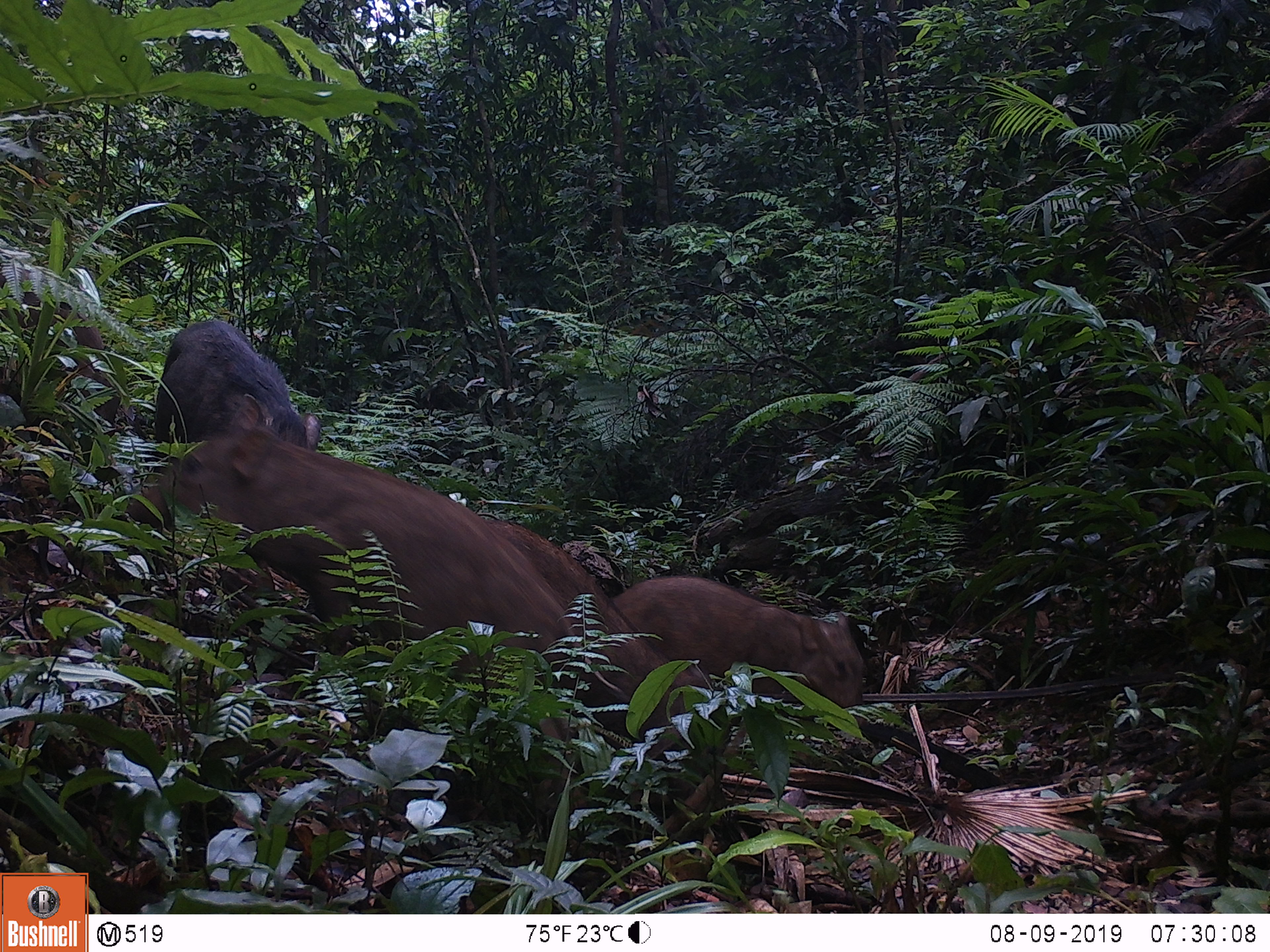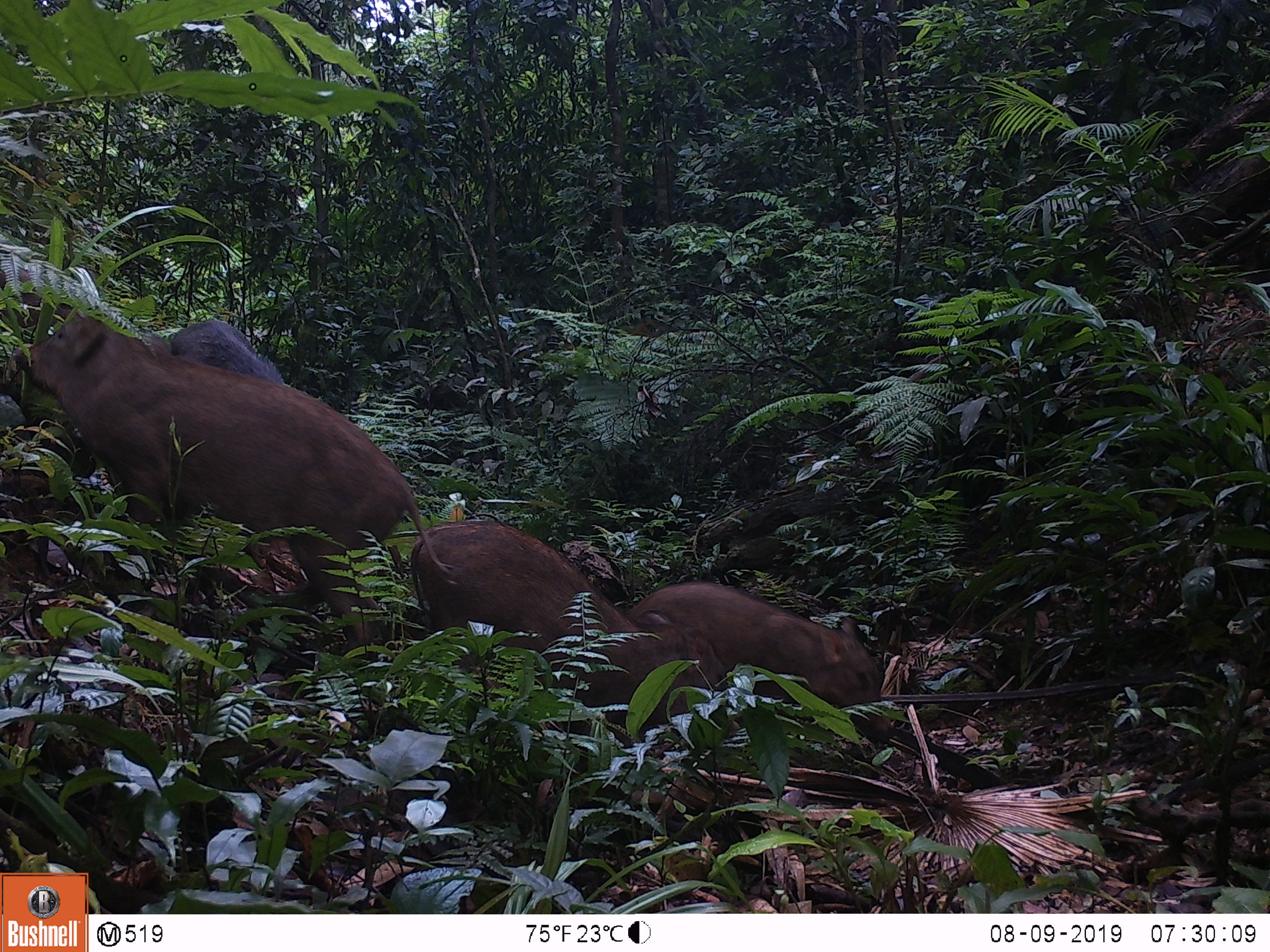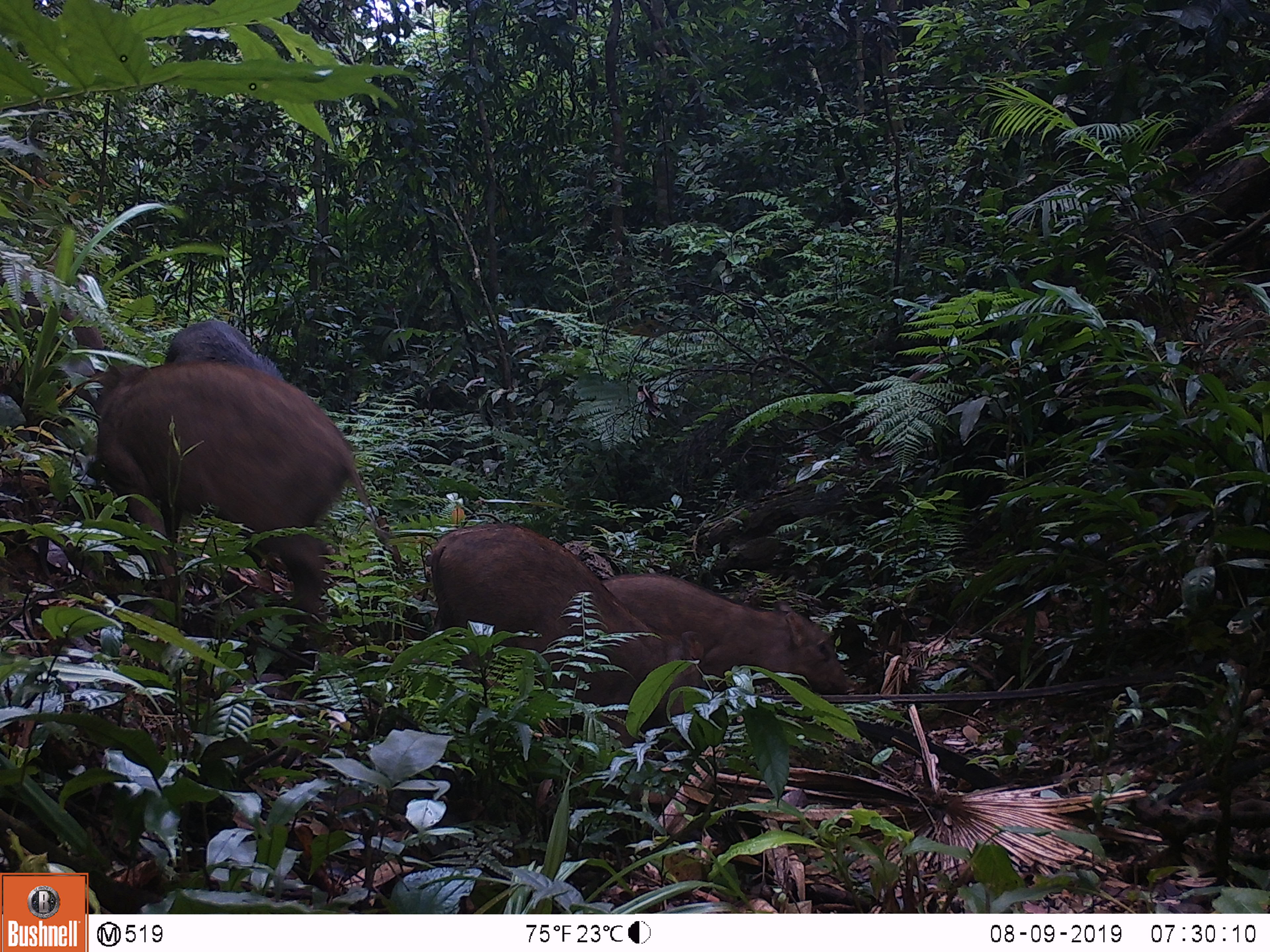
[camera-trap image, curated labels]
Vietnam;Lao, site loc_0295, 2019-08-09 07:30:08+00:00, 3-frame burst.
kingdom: Animalia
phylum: Chordata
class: Mammalia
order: Artiodactyla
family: Suidae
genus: Sus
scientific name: Sus scrofa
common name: eurasian wild pig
Eurasian wild pig (Sus scrofa). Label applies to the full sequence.